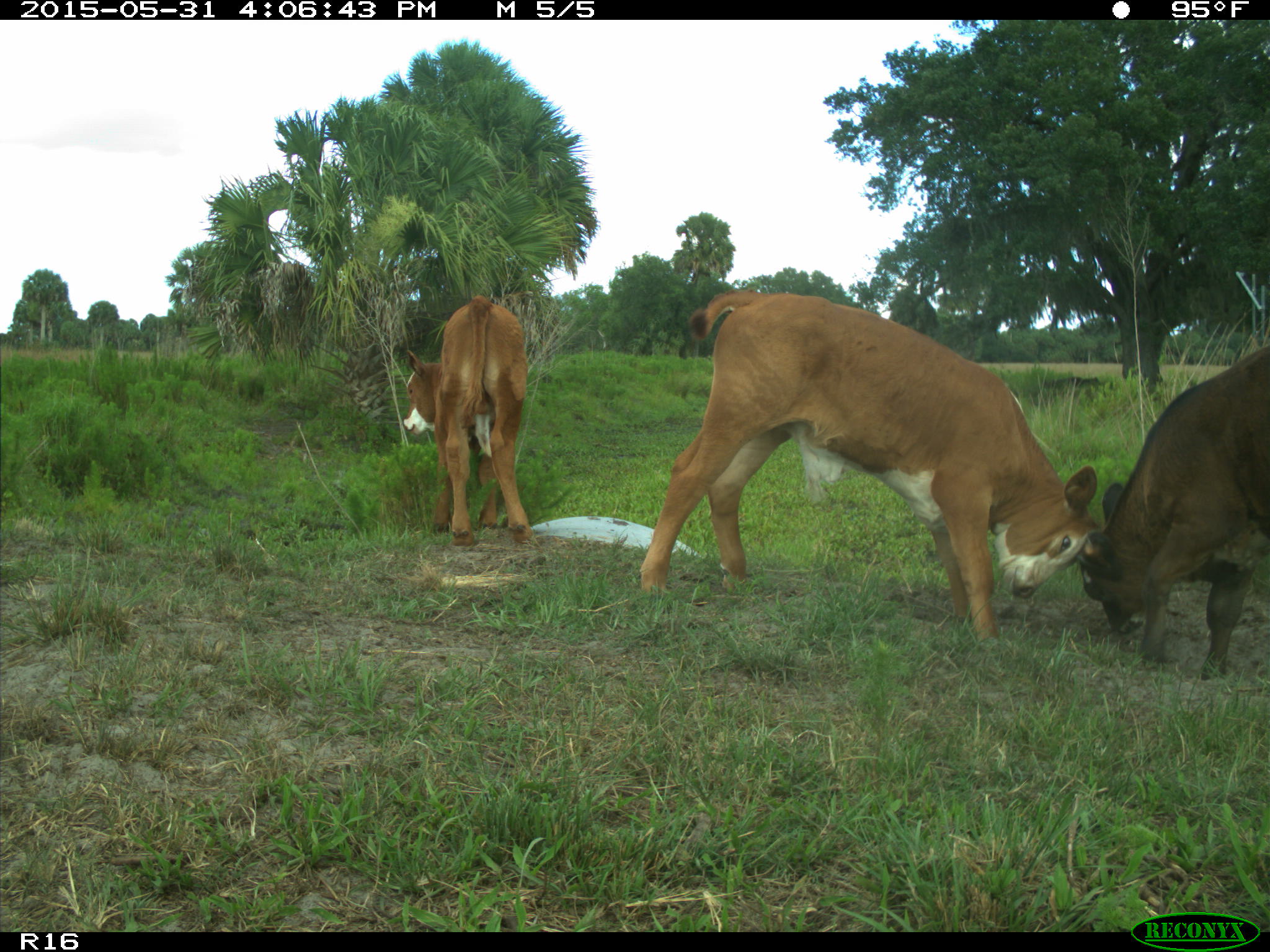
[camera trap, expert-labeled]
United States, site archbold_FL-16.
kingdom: Animalia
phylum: Chordata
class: Mammalia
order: Artiodactyla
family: Bovidae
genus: Bos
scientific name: Bos taurus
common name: domestic cow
Bos taurus (domestic cow).